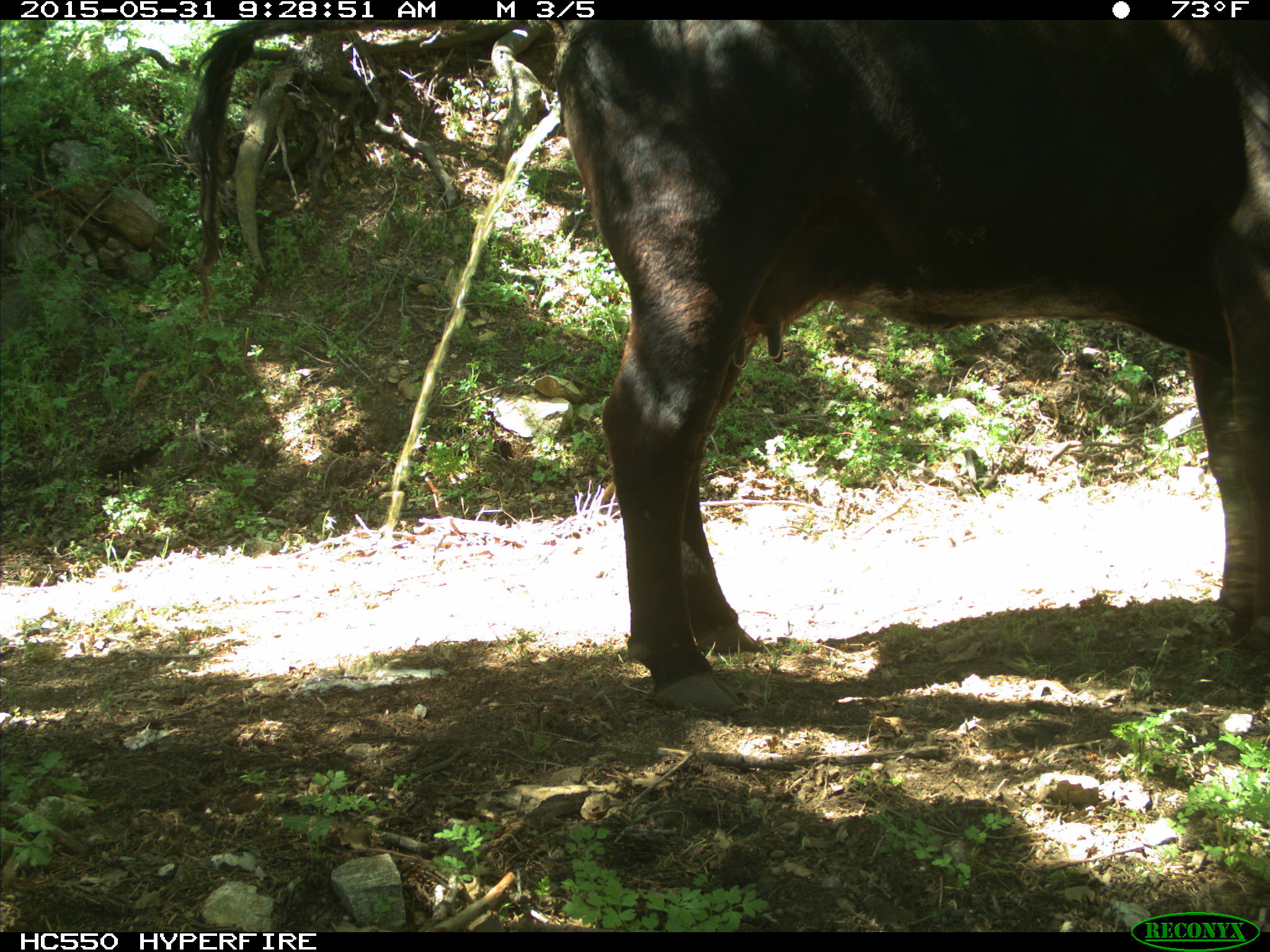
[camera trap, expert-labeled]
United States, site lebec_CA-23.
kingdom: Animalia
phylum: Chordata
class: Mammalia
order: Artiodactyla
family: Bovidae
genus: Bos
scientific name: Bos taurus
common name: domestic cow